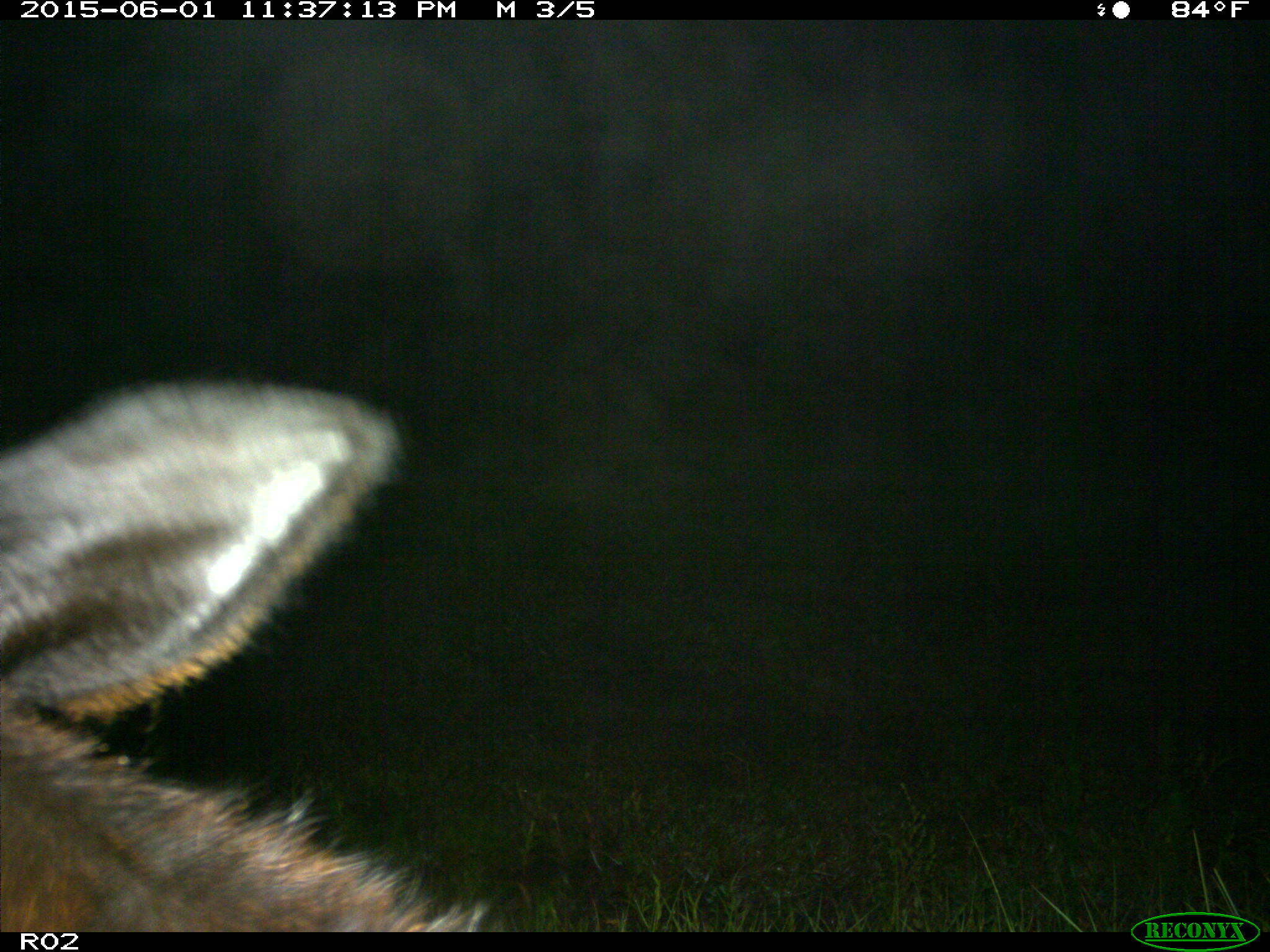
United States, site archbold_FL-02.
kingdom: Animalia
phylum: Chordata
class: Mammalia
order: Artiodactyla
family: Bovidae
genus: Bos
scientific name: Bos taurus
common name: domestic cow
Bos taurus (domestic cow).